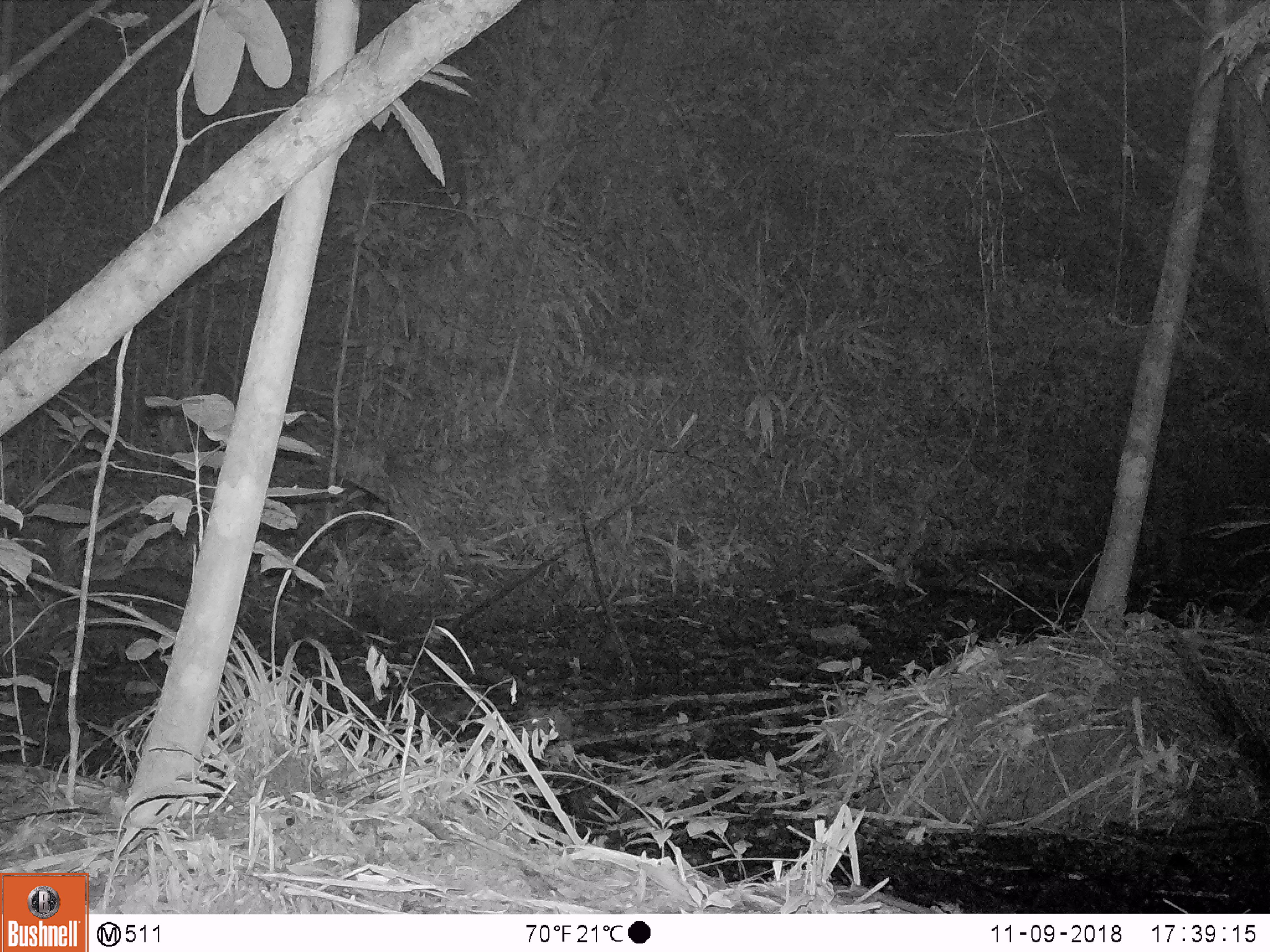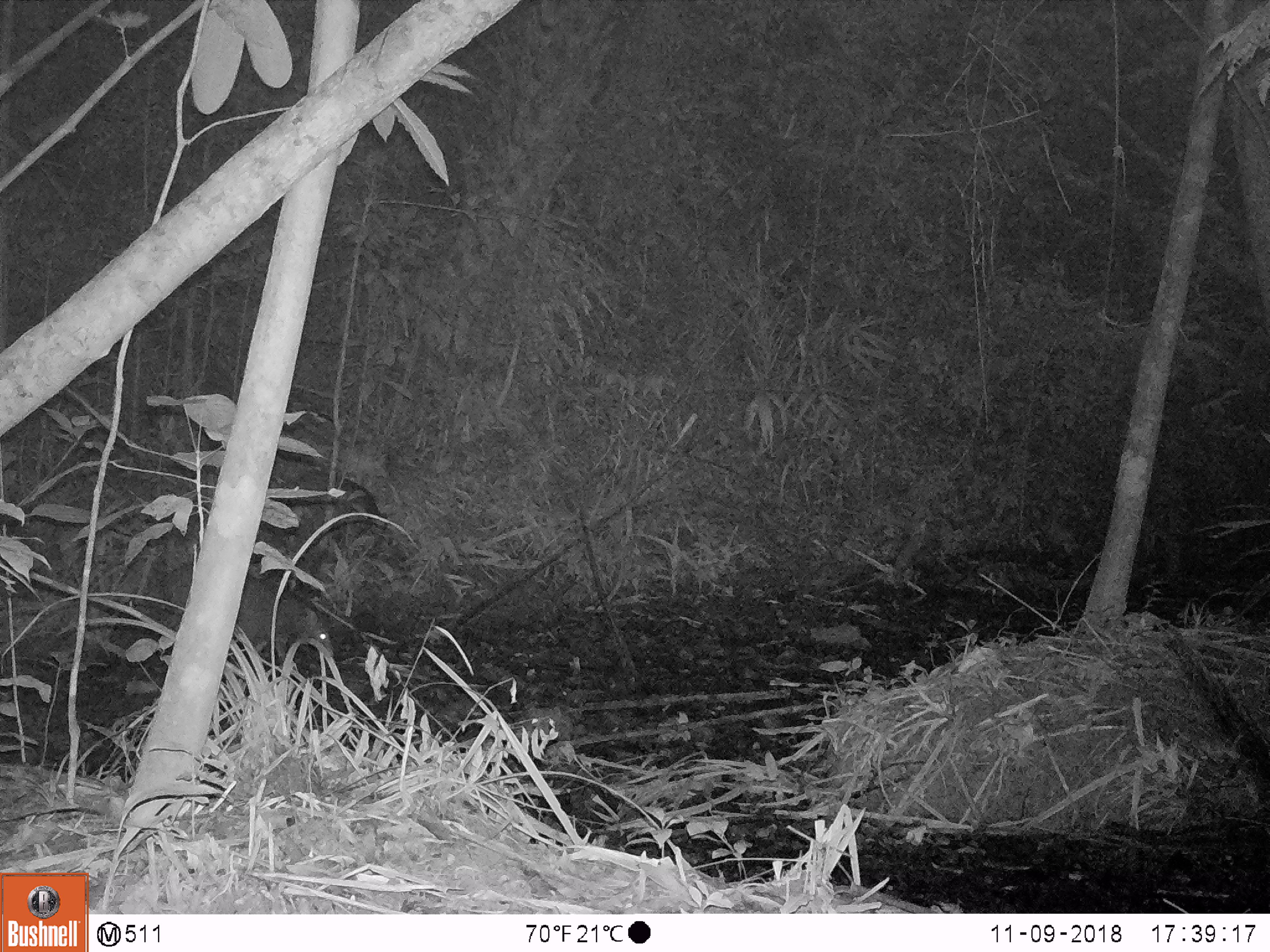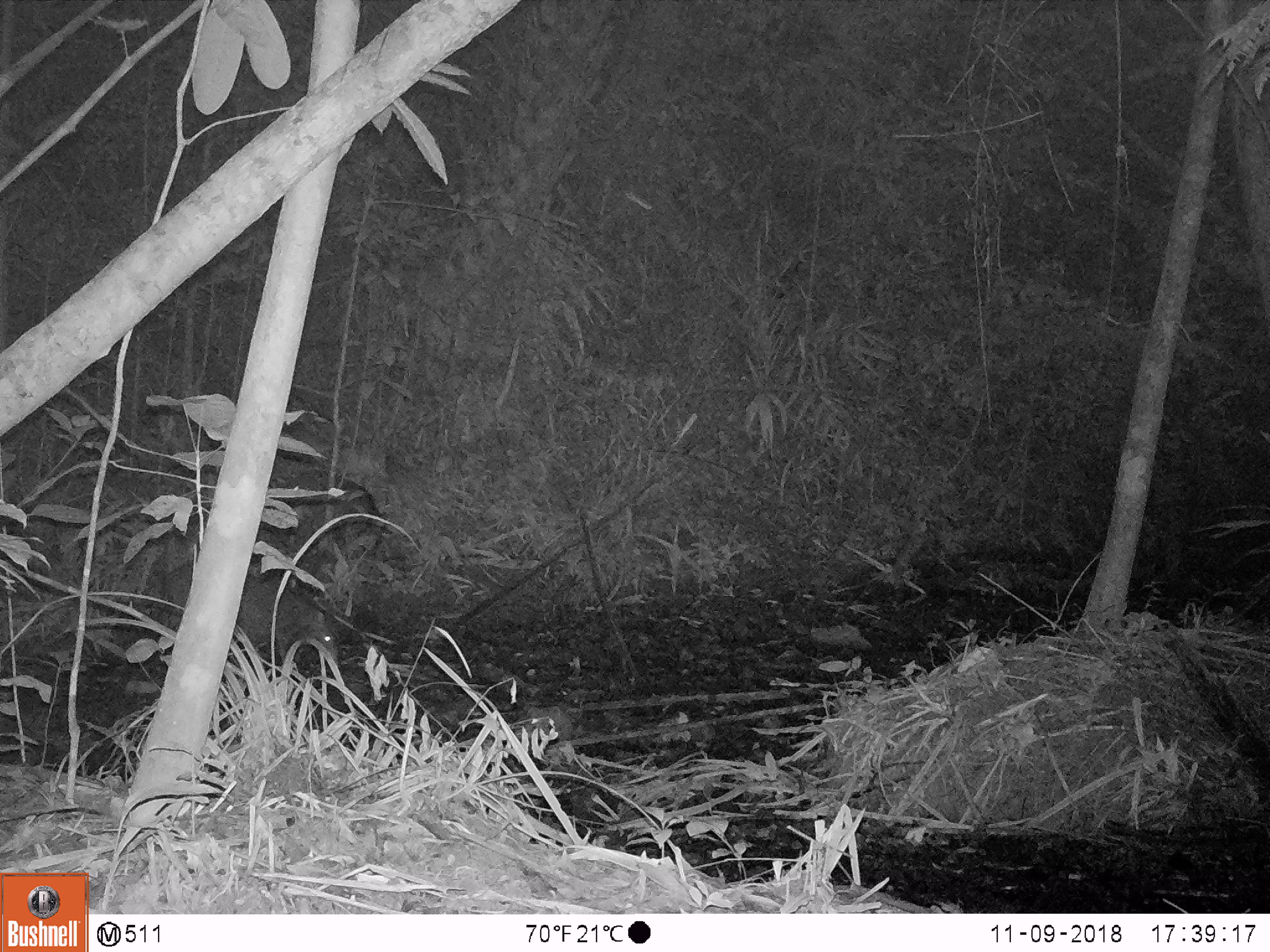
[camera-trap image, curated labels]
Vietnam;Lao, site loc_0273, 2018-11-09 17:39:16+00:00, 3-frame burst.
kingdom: Animalia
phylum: Chordata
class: Mammalia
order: Artiodactyla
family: Suidae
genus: Sus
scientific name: Sus scrofa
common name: eurasian wild pig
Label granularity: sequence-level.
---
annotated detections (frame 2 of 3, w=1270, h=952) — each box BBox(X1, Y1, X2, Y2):
eurasian wild pig: BBox(159, 559, 333, 673)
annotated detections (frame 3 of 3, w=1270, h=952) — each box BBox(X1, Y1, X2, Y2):
eurasian wild pig: BBox(162, 554, 341, 677)